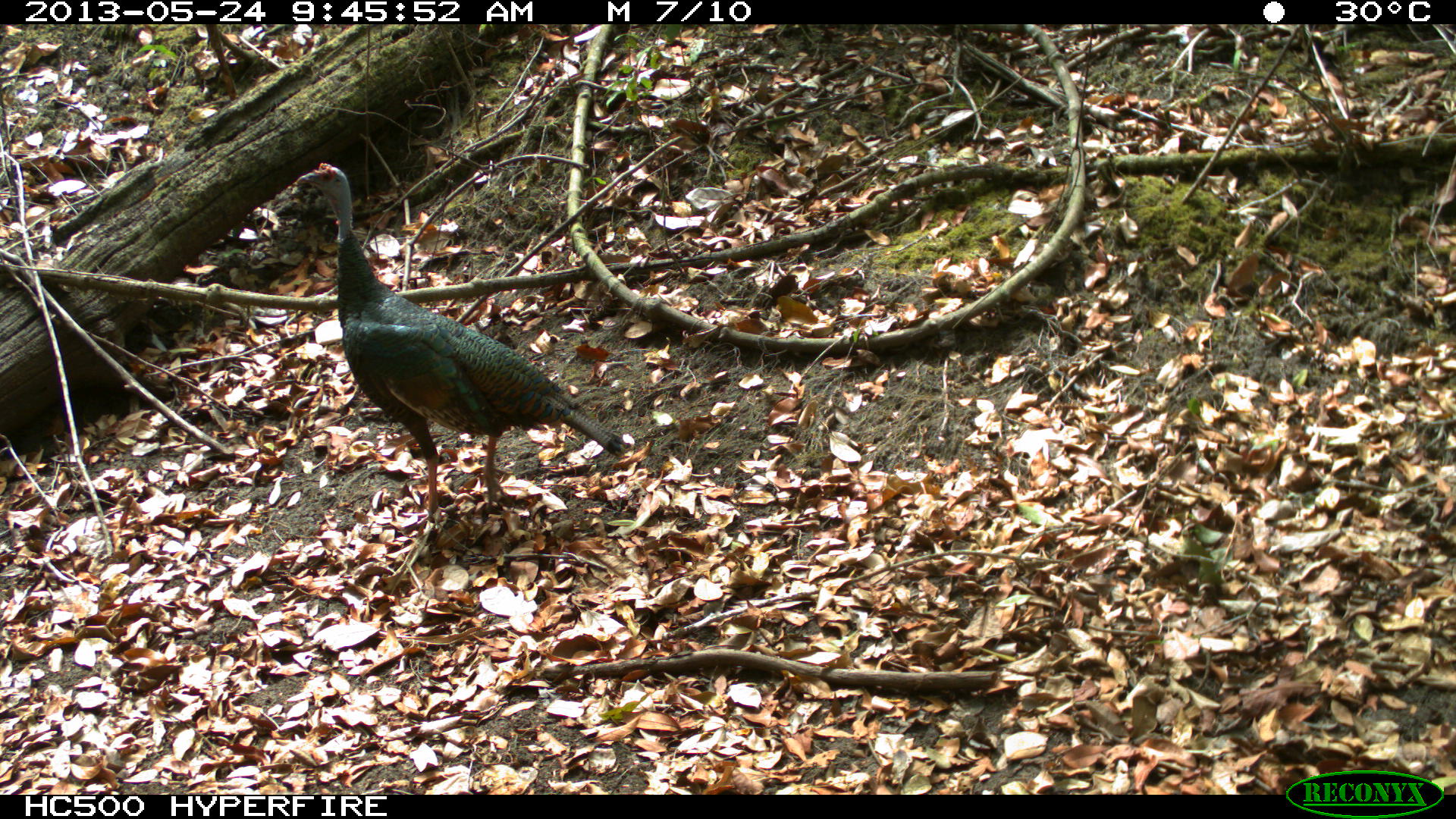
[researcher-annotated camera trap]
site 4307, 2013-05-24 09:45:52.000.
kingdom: Animalia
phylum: Chordata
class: Aves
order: Galliformes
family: Phasianidae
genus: Meleagris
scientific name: Meleagris ocellata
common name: ocellated turkey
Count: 2.